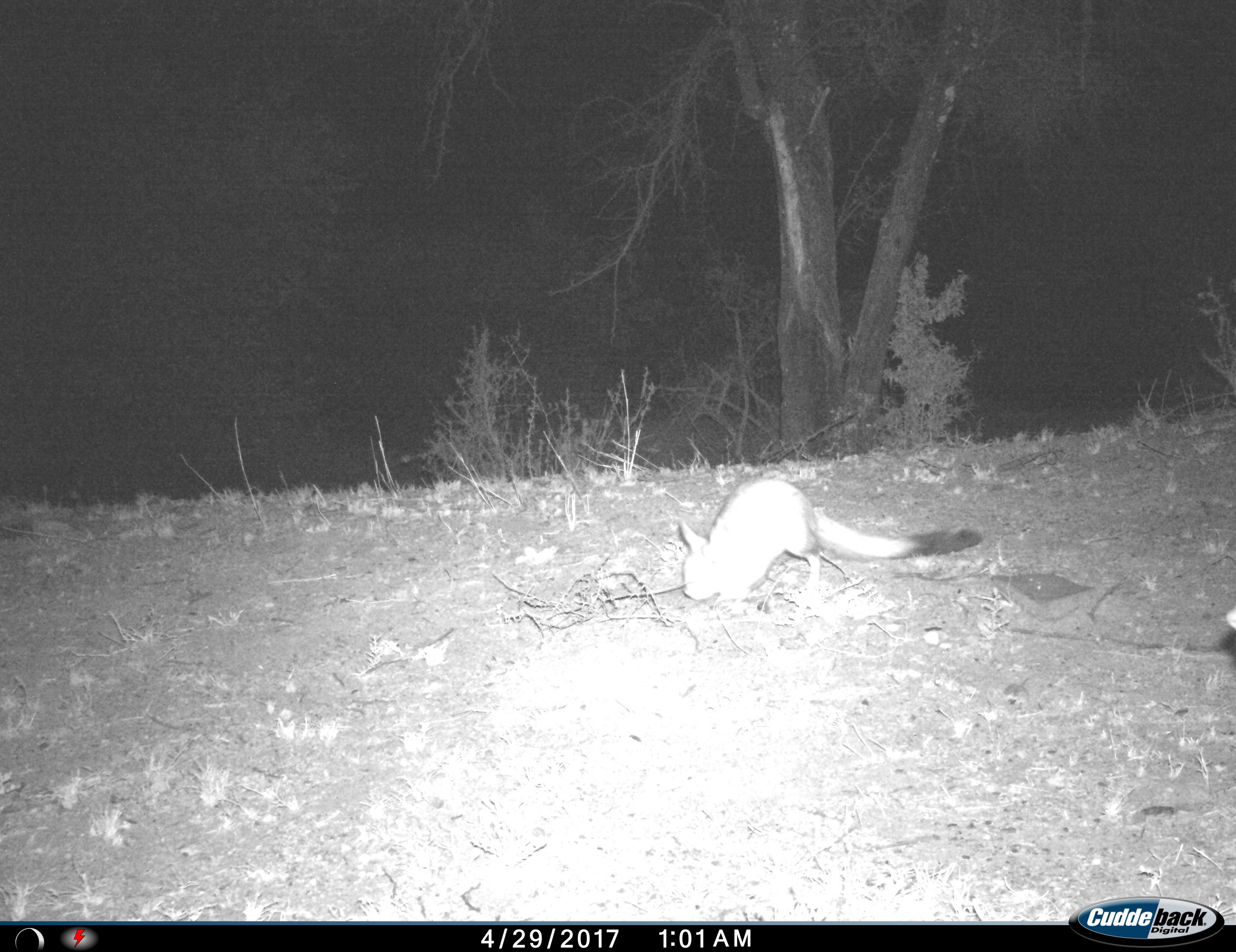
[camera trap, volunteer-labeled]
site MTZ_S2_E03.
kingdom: Animalia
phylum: Chordata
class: Mammalia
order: Rodentia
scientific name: Rodentia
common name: rodent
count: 1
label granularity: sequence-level